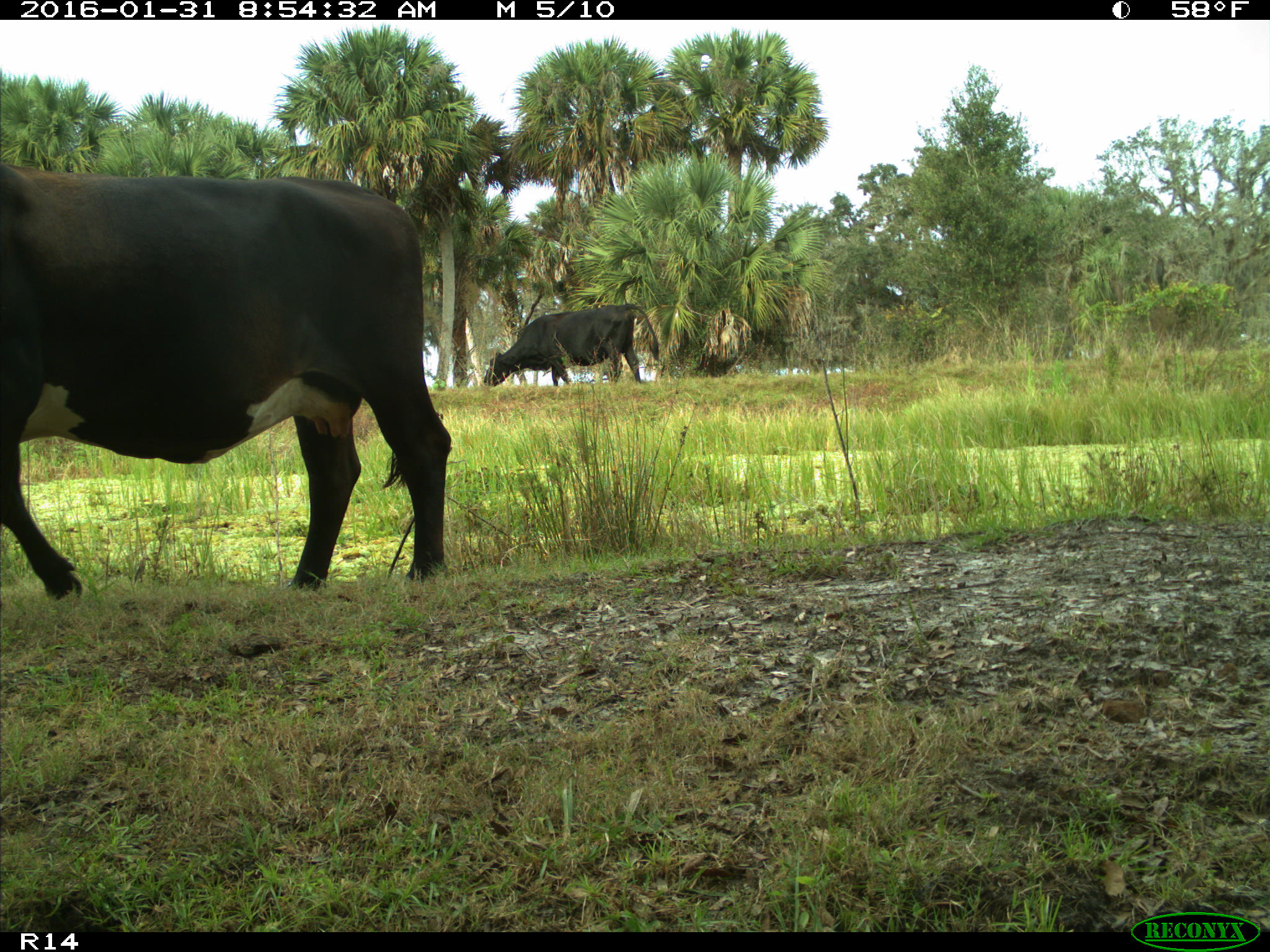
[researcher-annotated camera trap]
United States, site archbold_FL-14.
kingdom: Animalia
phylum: Chordata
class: Mammalia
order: Artiodactyla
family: Bovidae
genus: Bos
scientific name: Bos taurus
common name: domestic cow